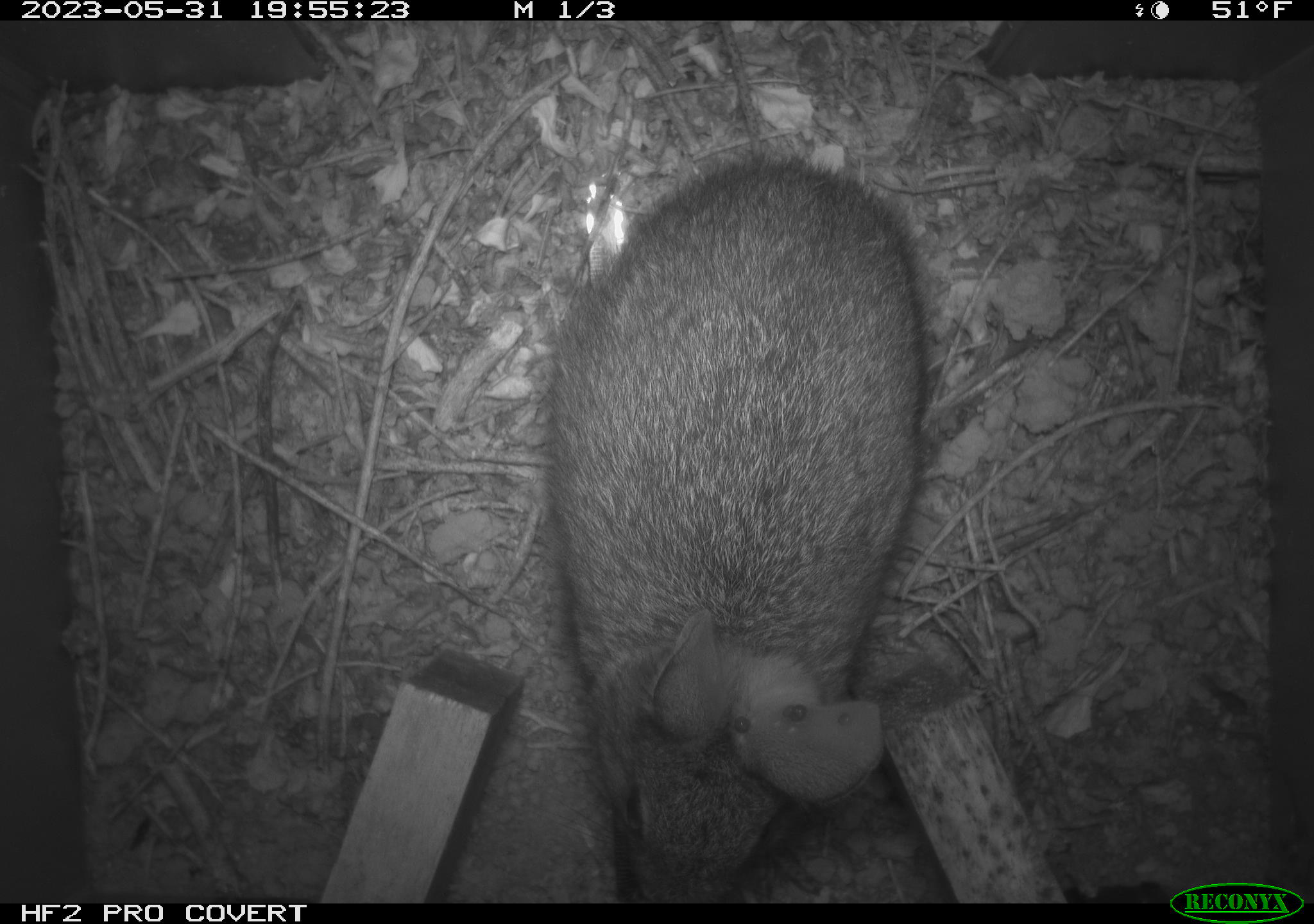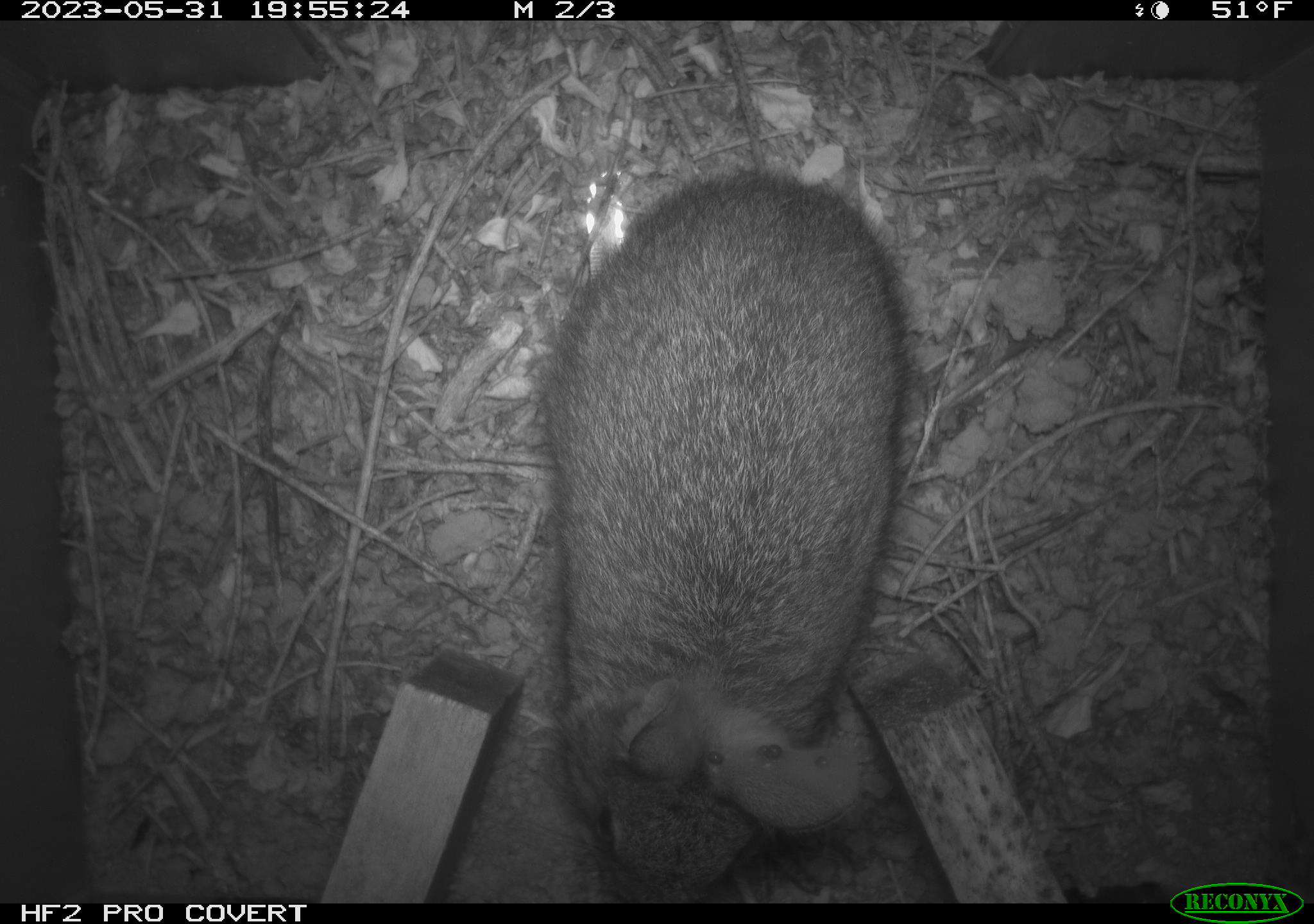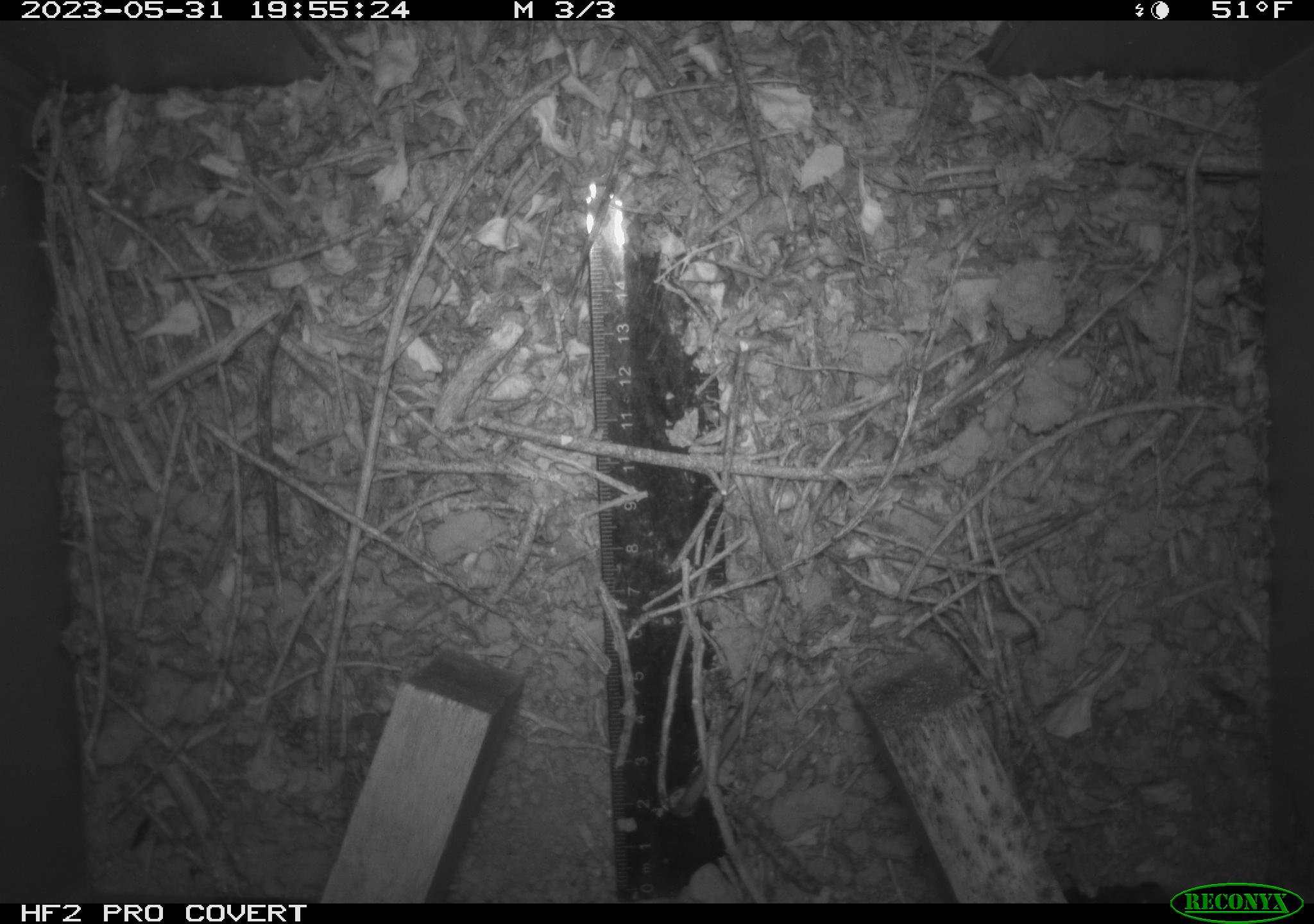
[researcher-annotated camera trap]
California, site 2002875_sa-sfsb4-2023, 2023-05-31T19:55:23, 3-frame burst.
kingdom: Animalia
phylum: Chordata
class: Mammalia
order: Lagomorpha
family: Leporidae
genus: Sylvilagus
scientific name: Sylvilagus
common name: cottontail rabbits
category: sylvilagus species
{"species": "sylvilagus species (cottontail rabbits) (Sylvilagus)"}